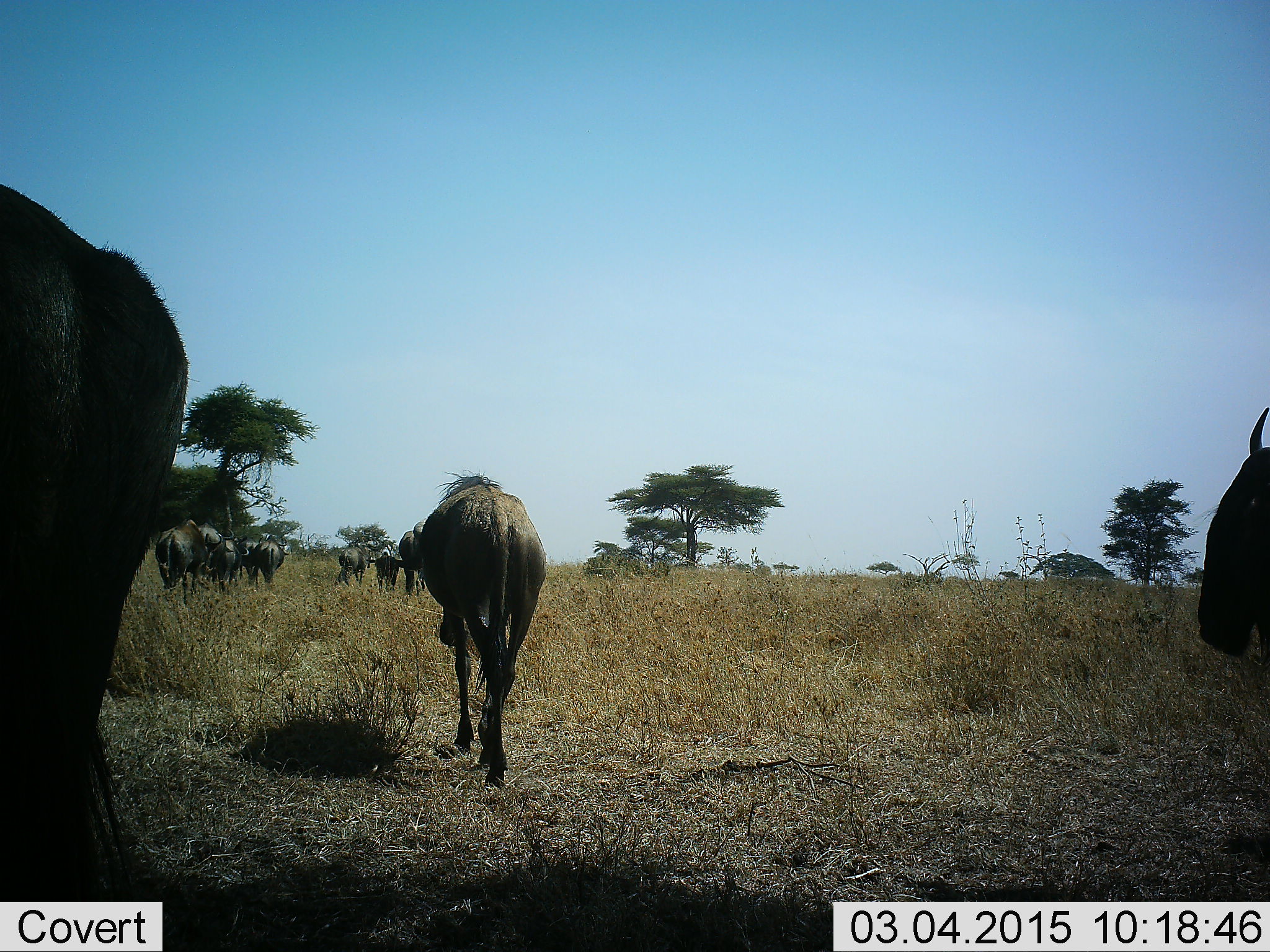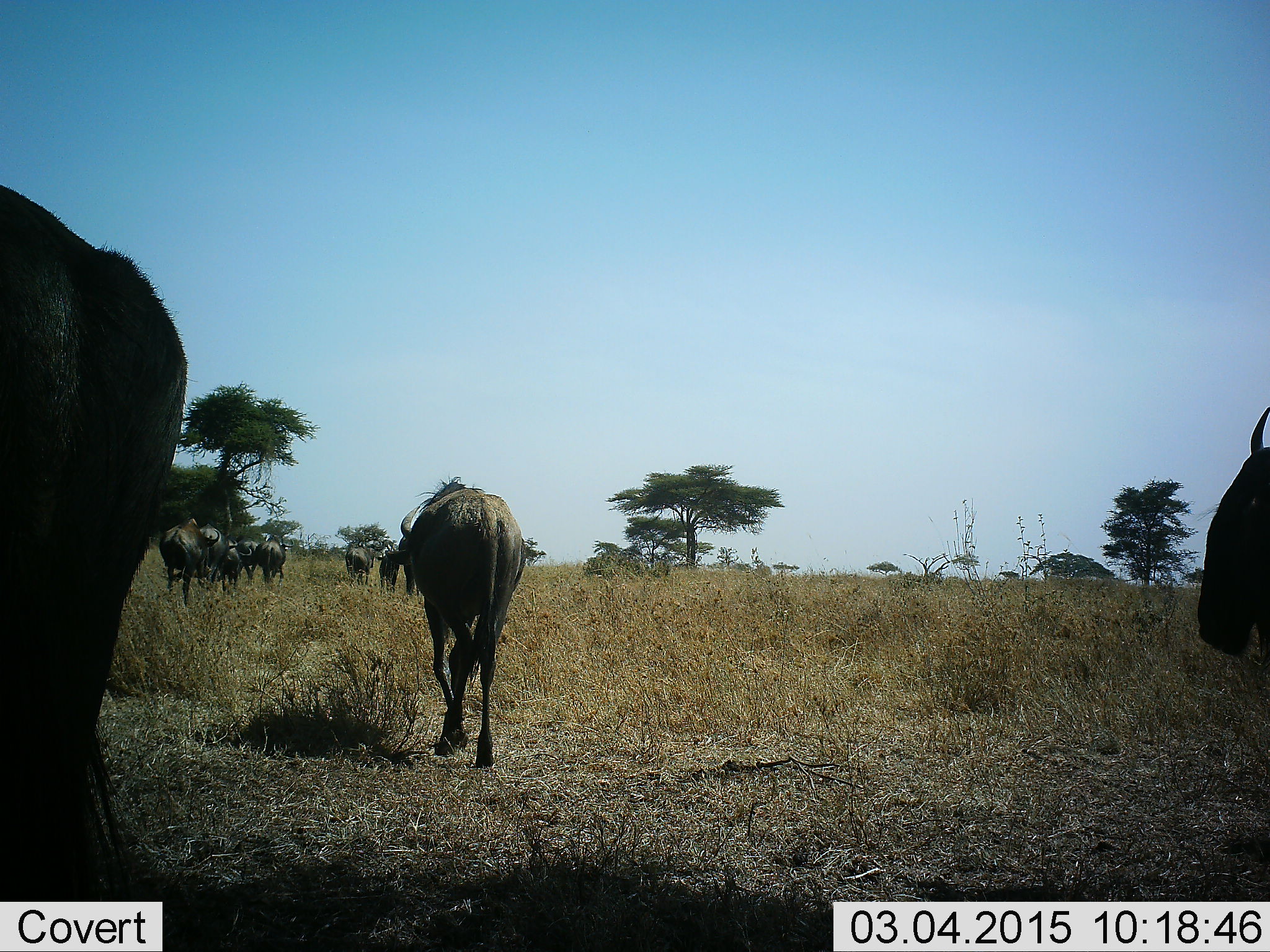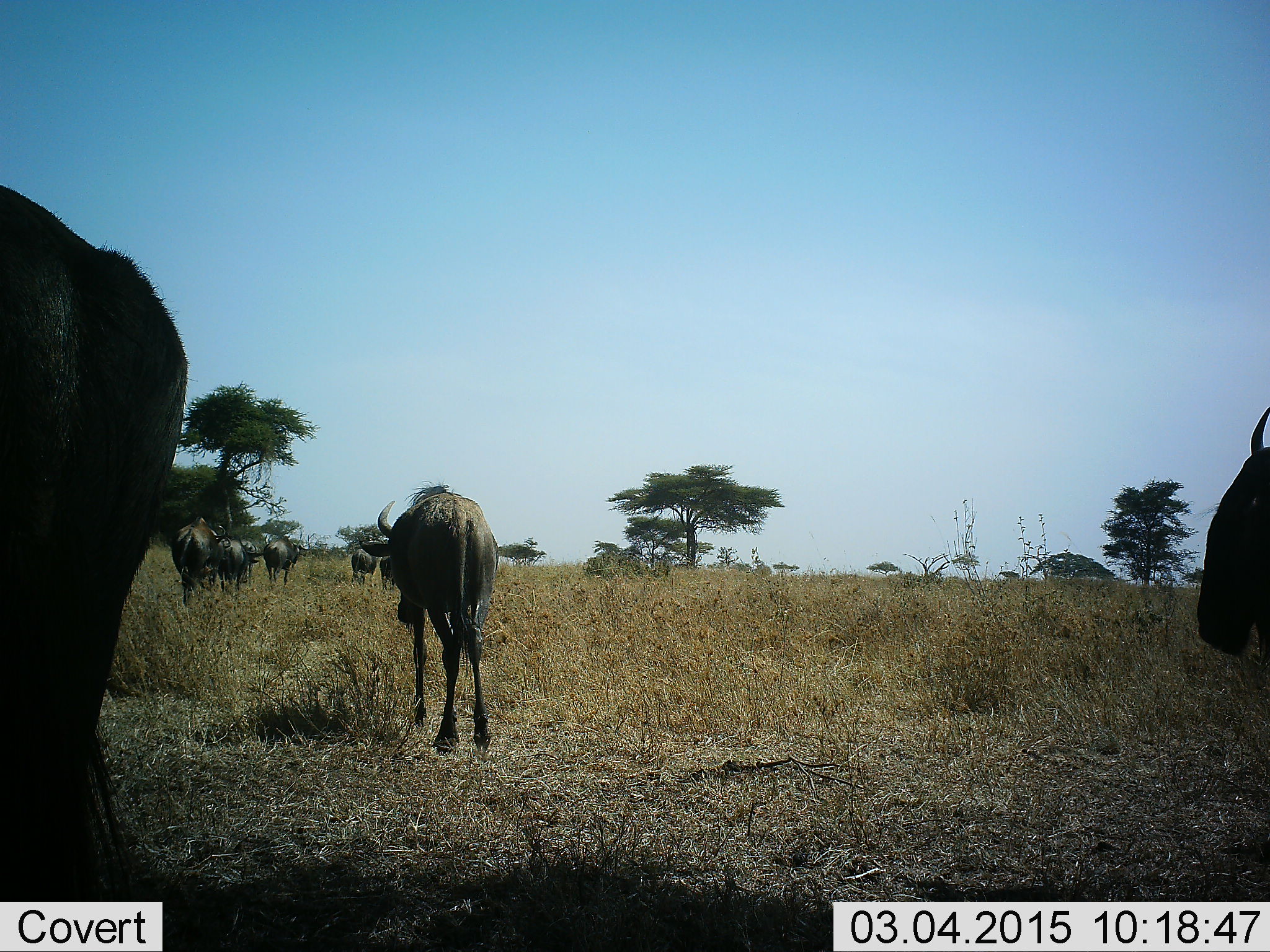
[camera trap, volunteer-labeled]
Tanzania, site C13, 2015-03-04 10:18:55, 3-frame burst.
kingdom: Animalia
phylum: Chordata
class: Mammalia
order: Artiodactyla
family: Bovidae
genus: Connochaetes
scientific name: Connochaetes taurinus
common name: blue wildebeest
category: wildebeest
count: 11-50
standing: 30%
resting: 0%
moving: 100%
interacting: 0%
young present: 0%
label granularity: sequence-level